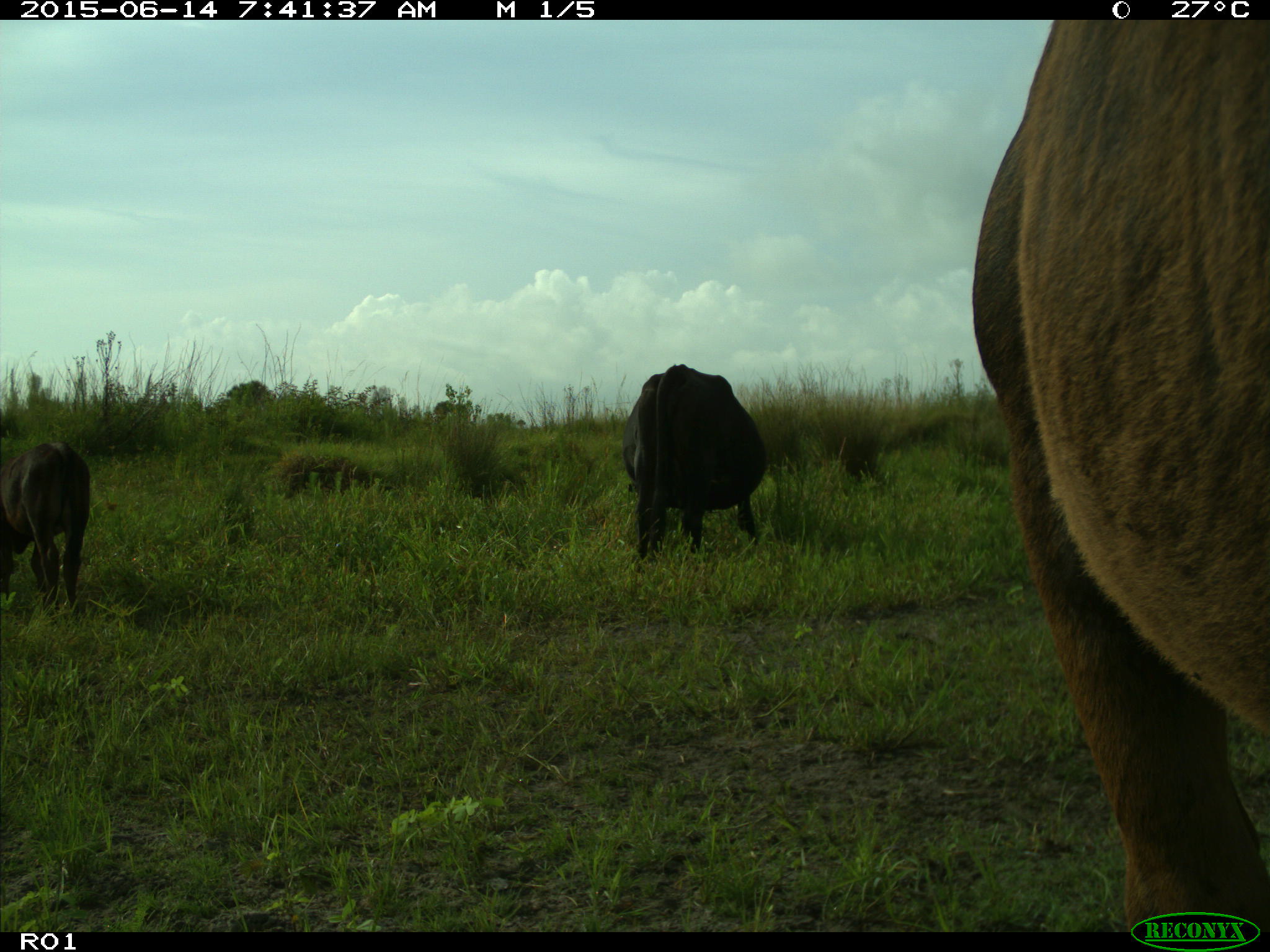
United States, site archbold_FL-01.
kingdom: Animalia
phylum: Chordata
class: Mammalia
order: Artiodactyla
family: Bovidae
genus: Bos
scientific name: Bos taurus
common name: domestic cow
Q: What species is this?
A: Bos taurus (domestic cow).